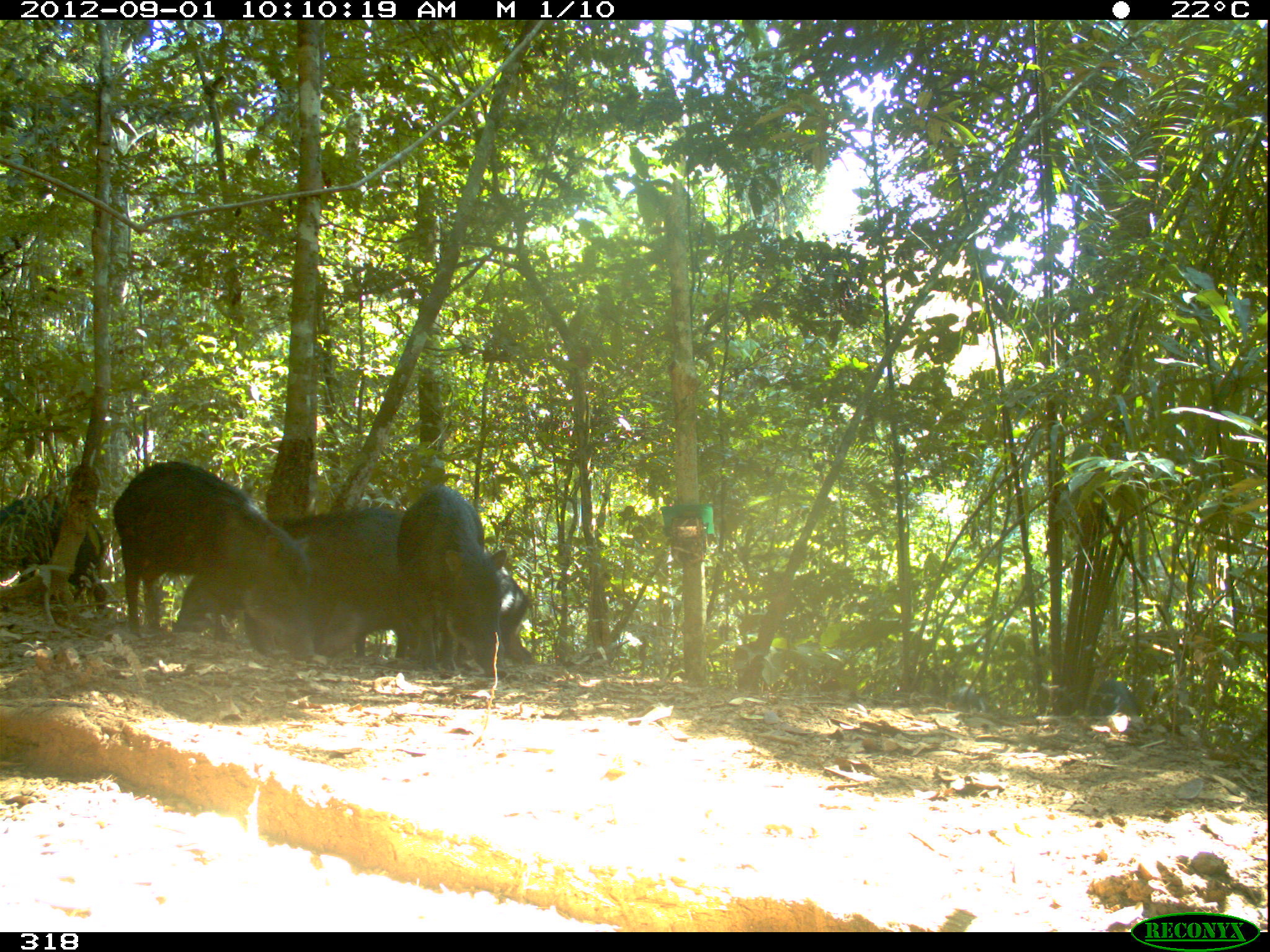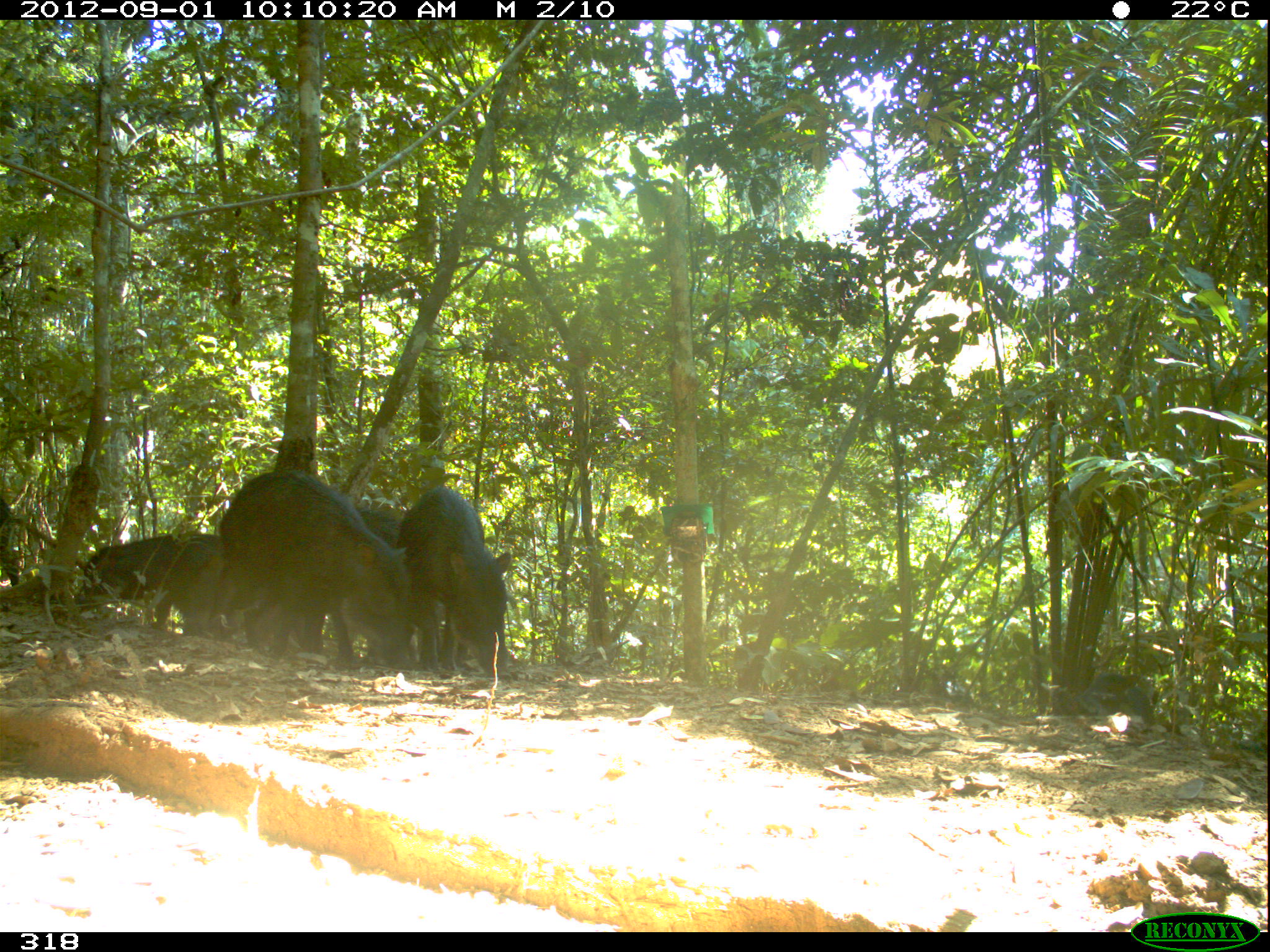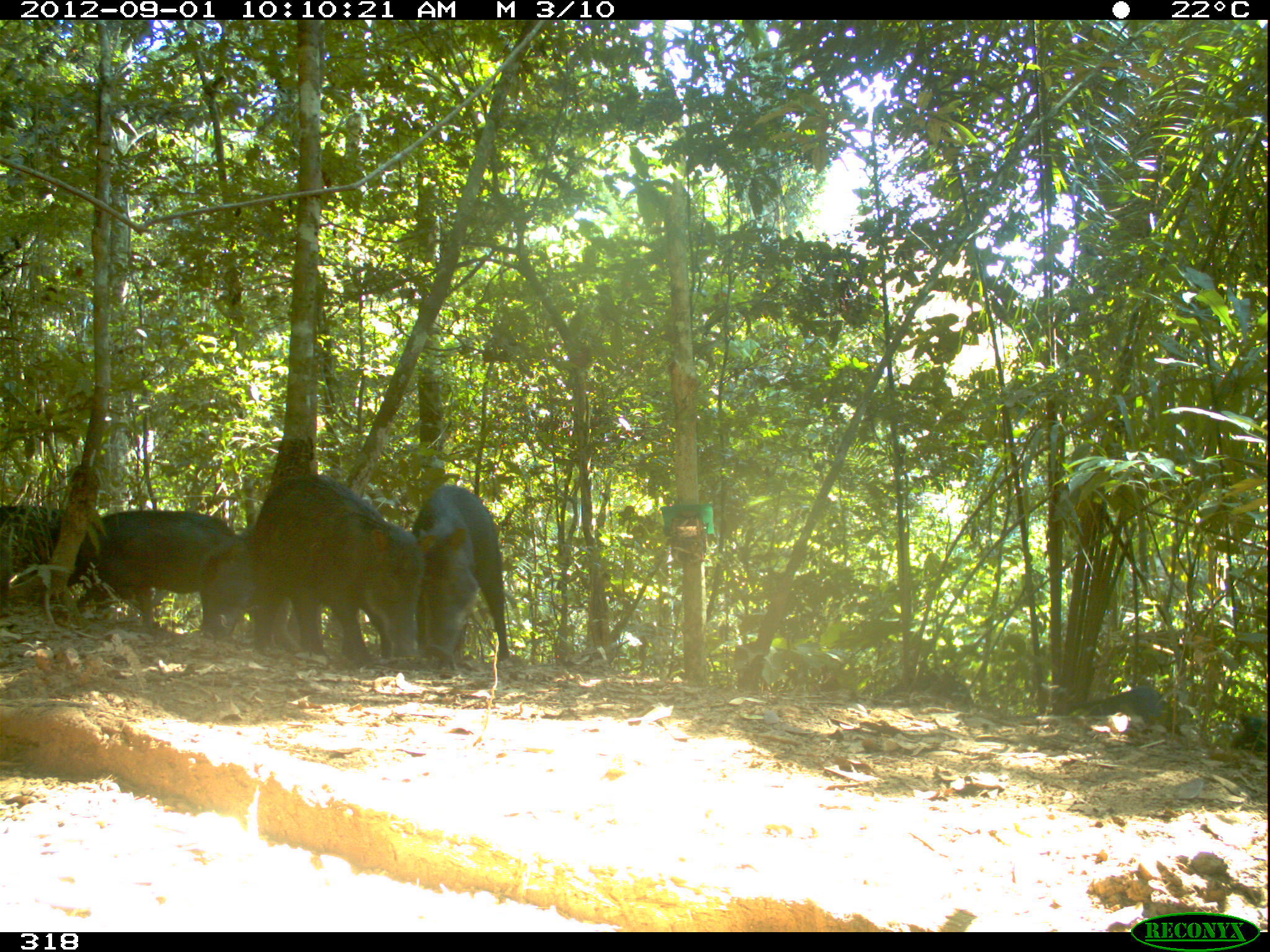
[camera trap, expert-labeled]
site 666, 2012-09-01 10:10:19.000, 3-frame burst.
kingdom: Animalia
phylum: Chordata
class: Mammalia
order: Artiodactyla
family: Tayassuidae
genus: Tayassu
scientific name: Tayassu pecari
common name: white-lipped peccary